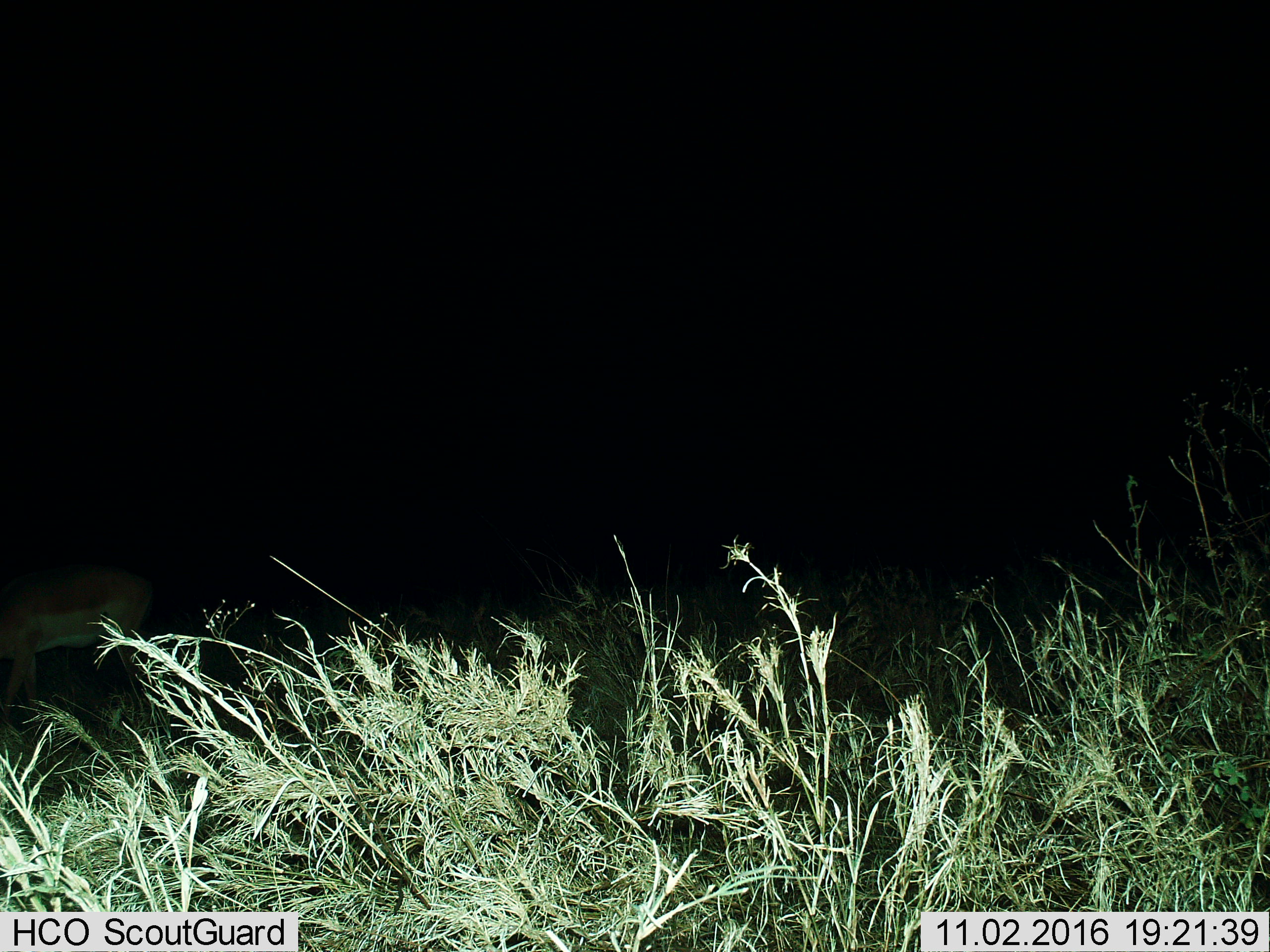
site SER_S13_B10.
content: unidentified animal